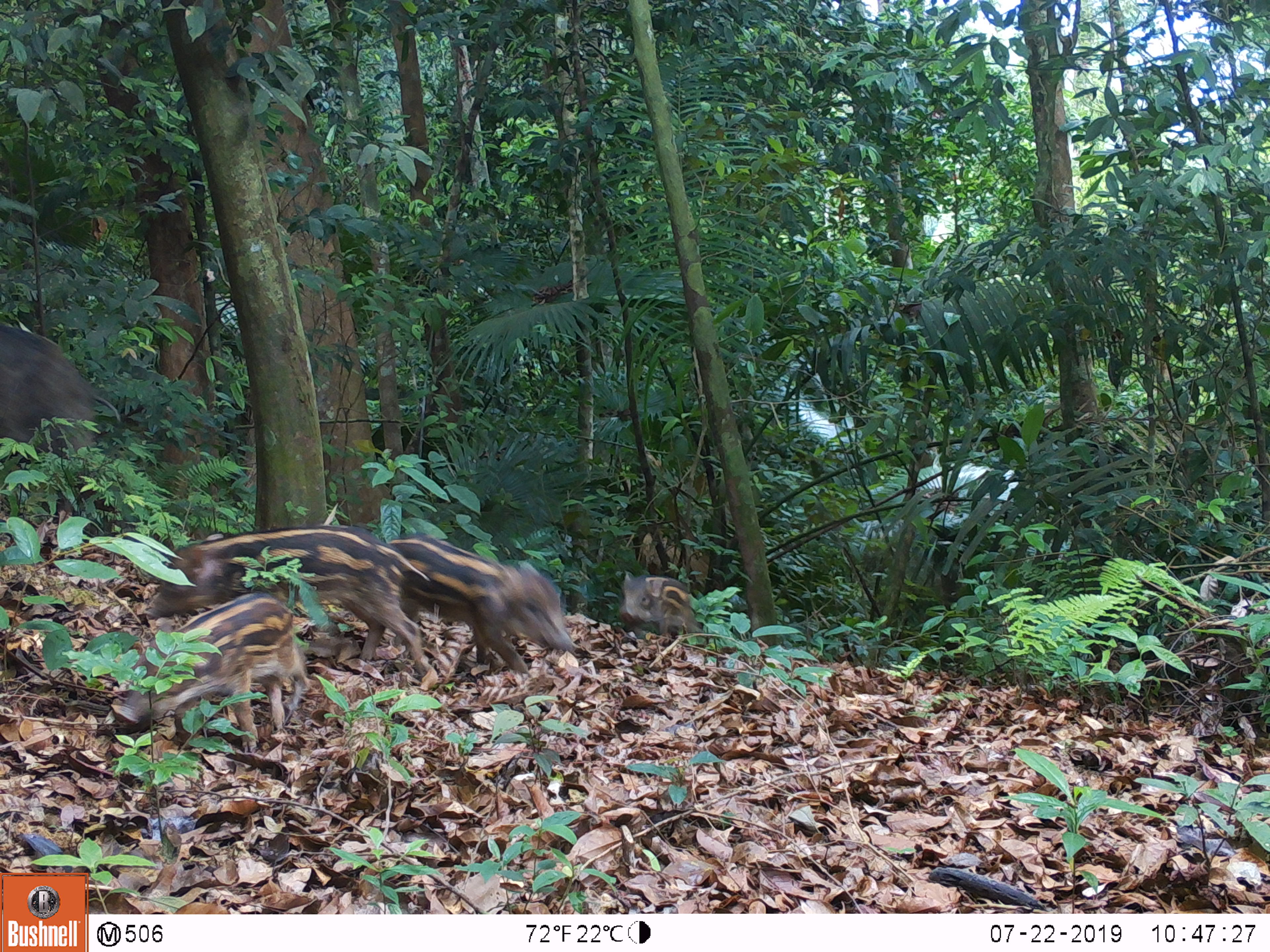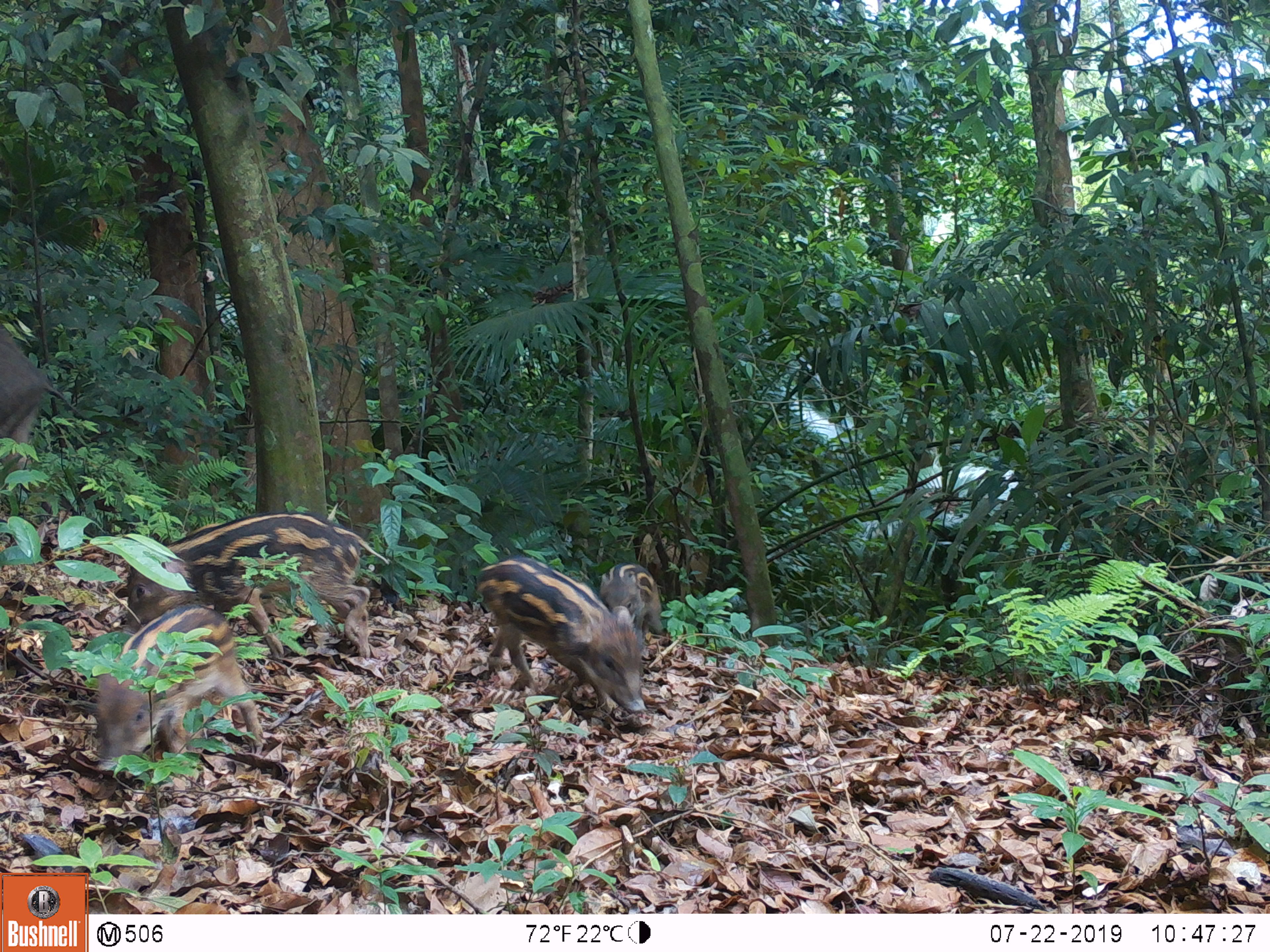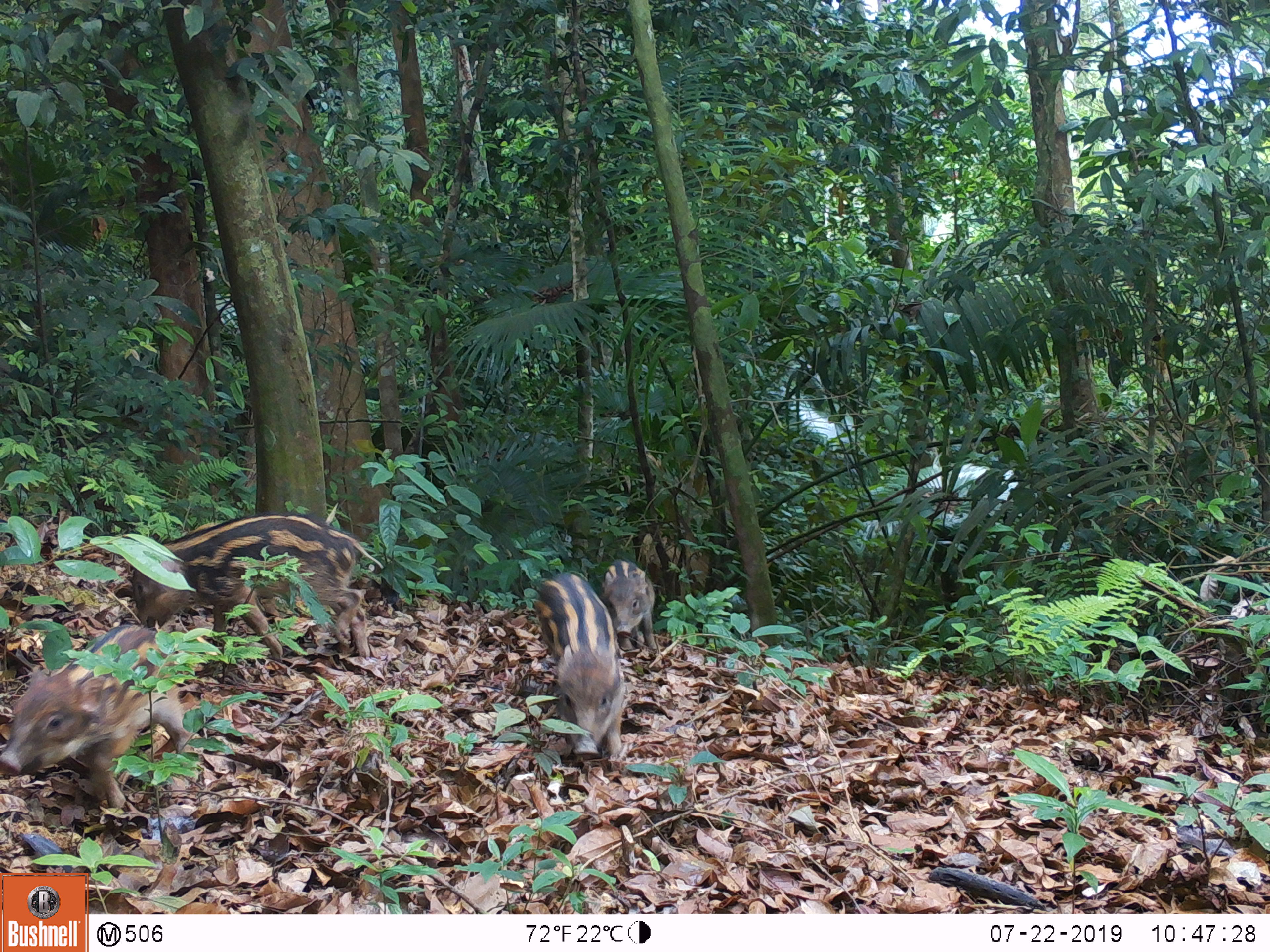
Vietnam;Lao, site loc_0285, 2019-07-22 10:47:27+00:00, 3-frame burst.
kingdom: Animalia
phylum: Chordata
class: Mammalia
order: Artiodactyla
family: Suidae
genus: Sus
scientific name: Sus scrofa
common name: eurasian wild pig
Eurasian wild pig (Sus scrofa). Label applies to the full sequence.